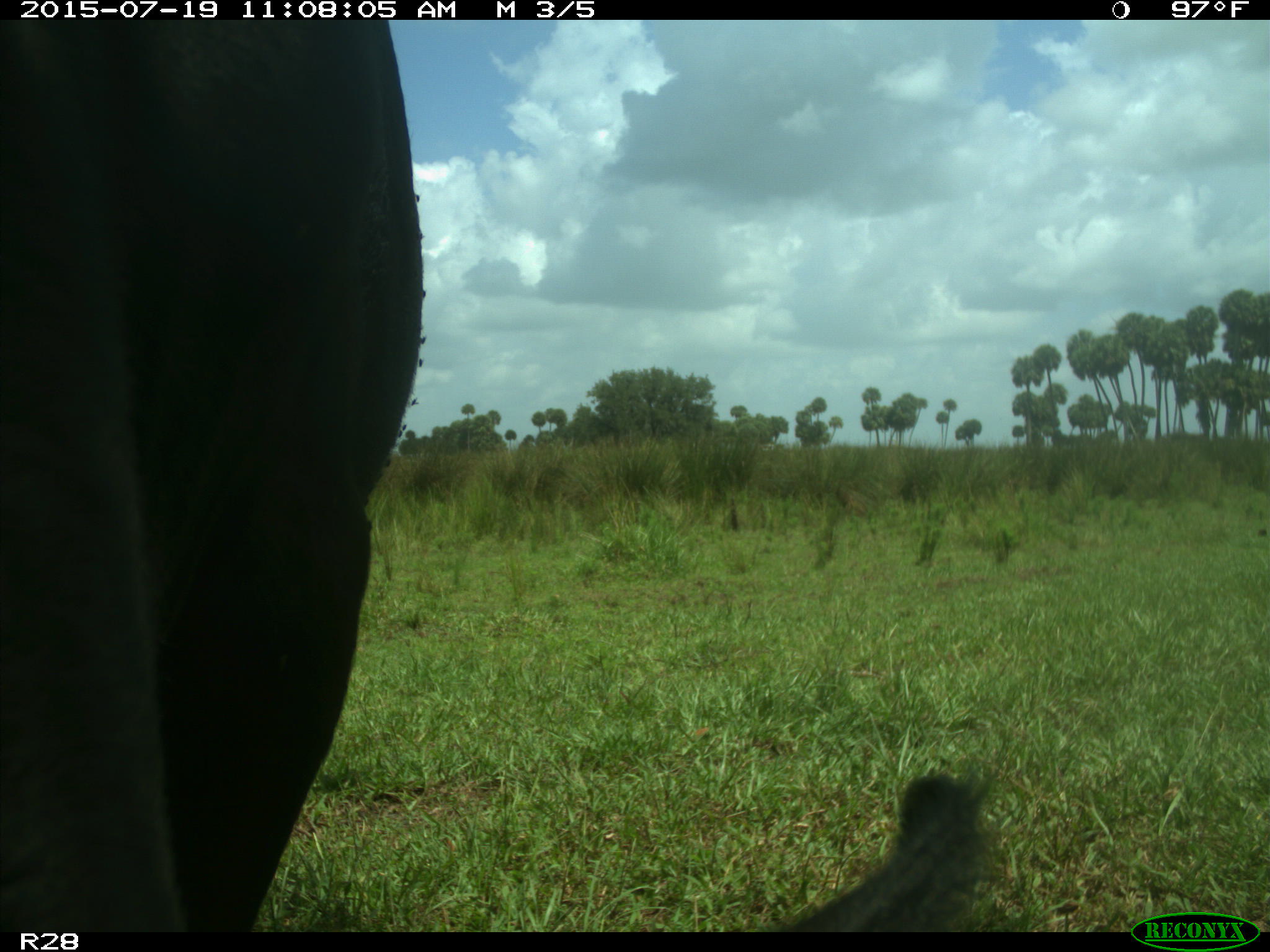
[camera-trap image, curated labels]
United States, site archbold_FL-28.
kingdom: Animalia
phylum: Chordata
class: Mammalia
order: Artiodactyla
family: Bovidae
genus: Bos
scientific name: Bos taurus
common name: domestic cow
Bos taurus (domestic cow).